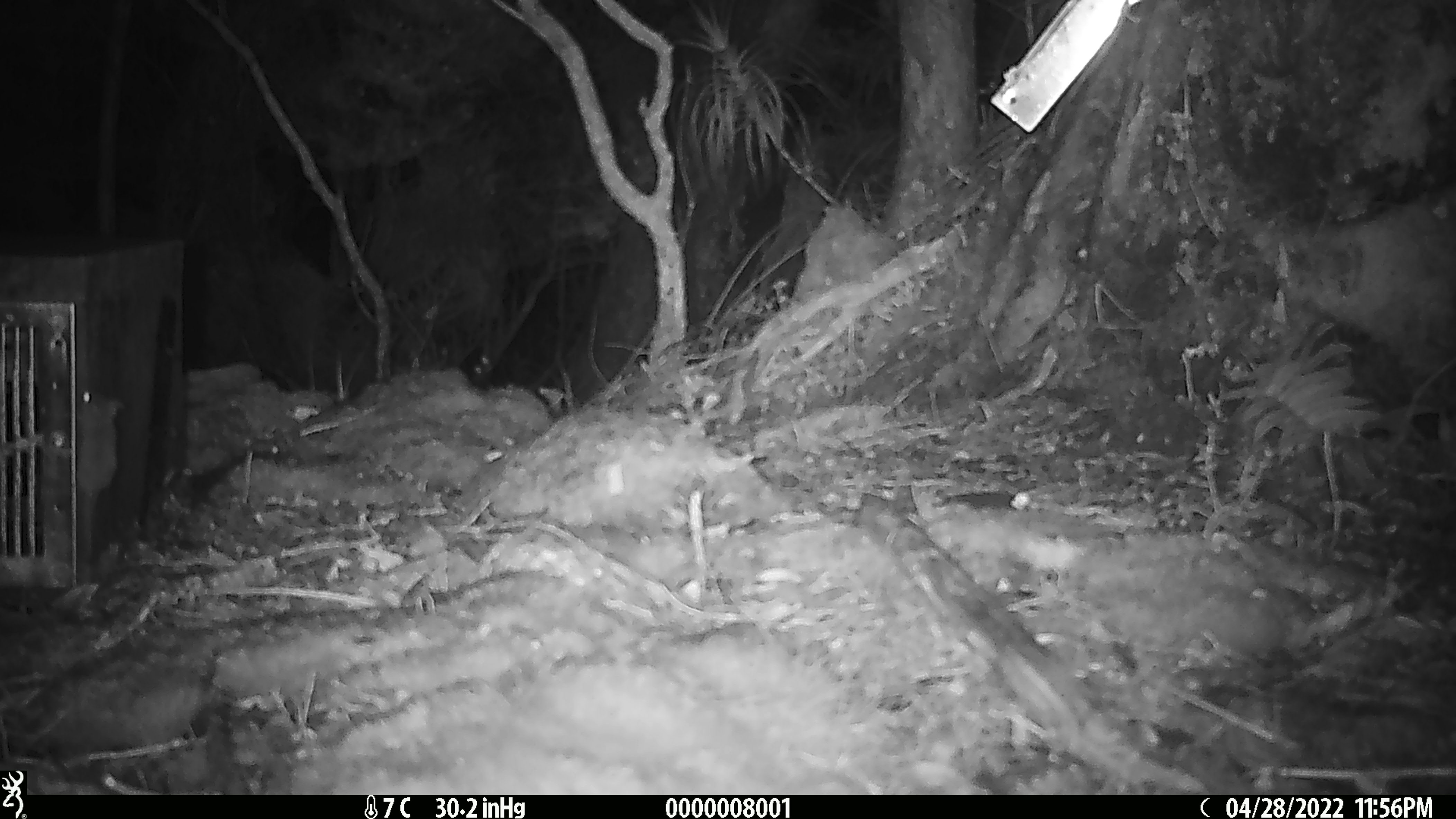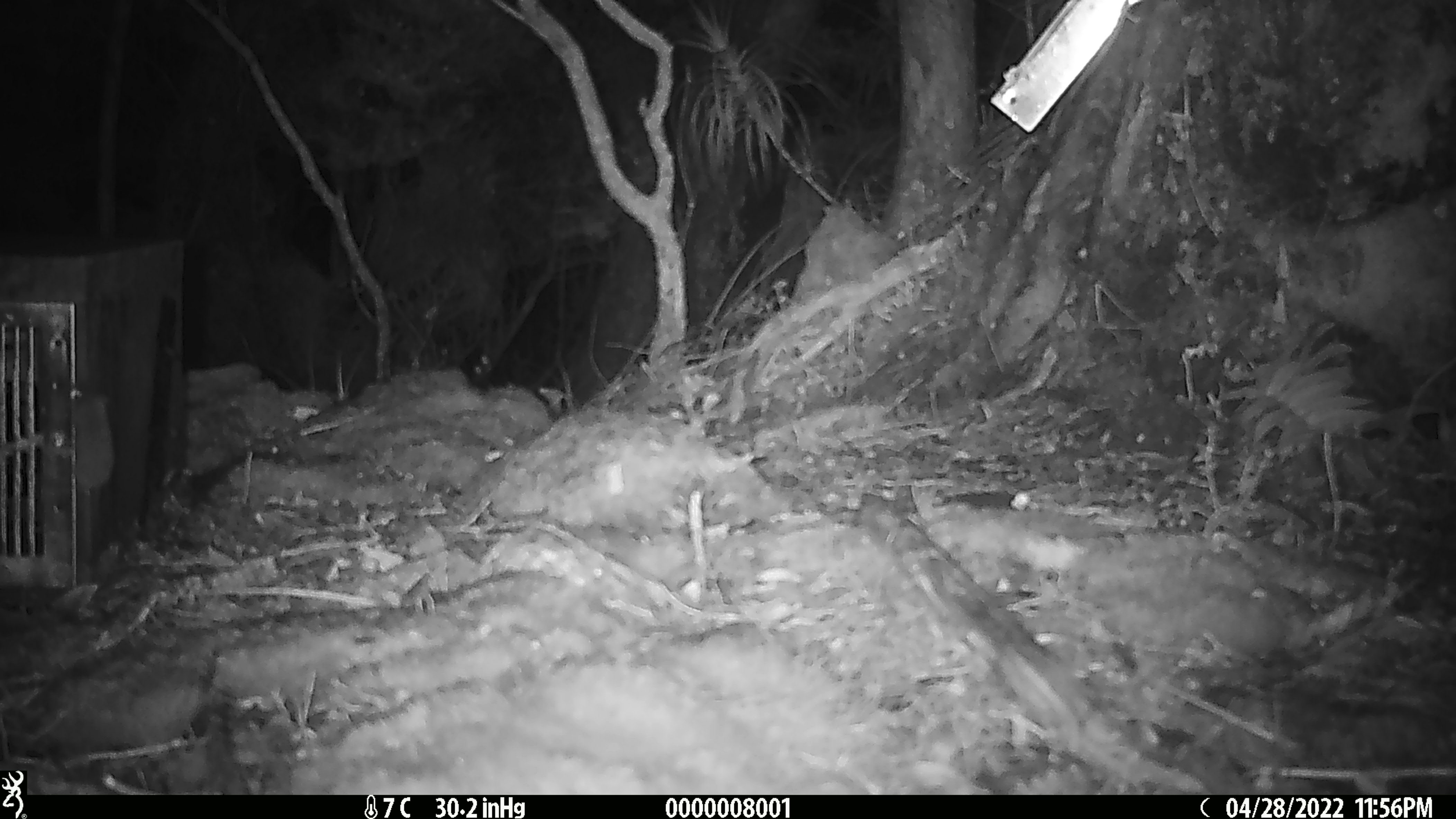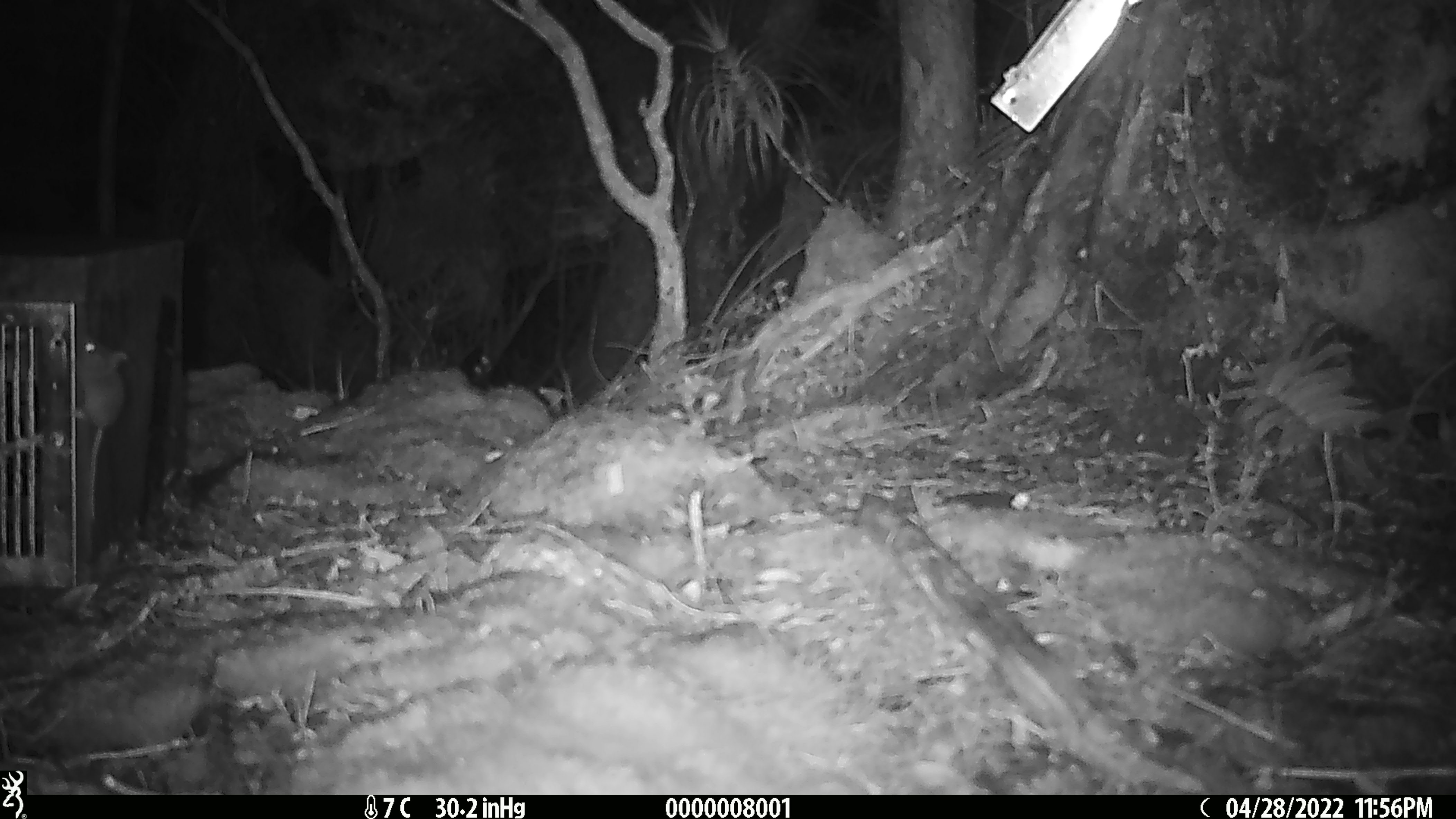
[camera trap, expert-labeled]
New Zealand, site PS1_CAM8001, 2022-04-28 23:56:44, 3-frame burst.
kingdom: Animalia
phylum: Chordata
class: Mammalia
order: Rodentia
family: Muridae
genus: Mus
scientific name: Mus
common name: mouse